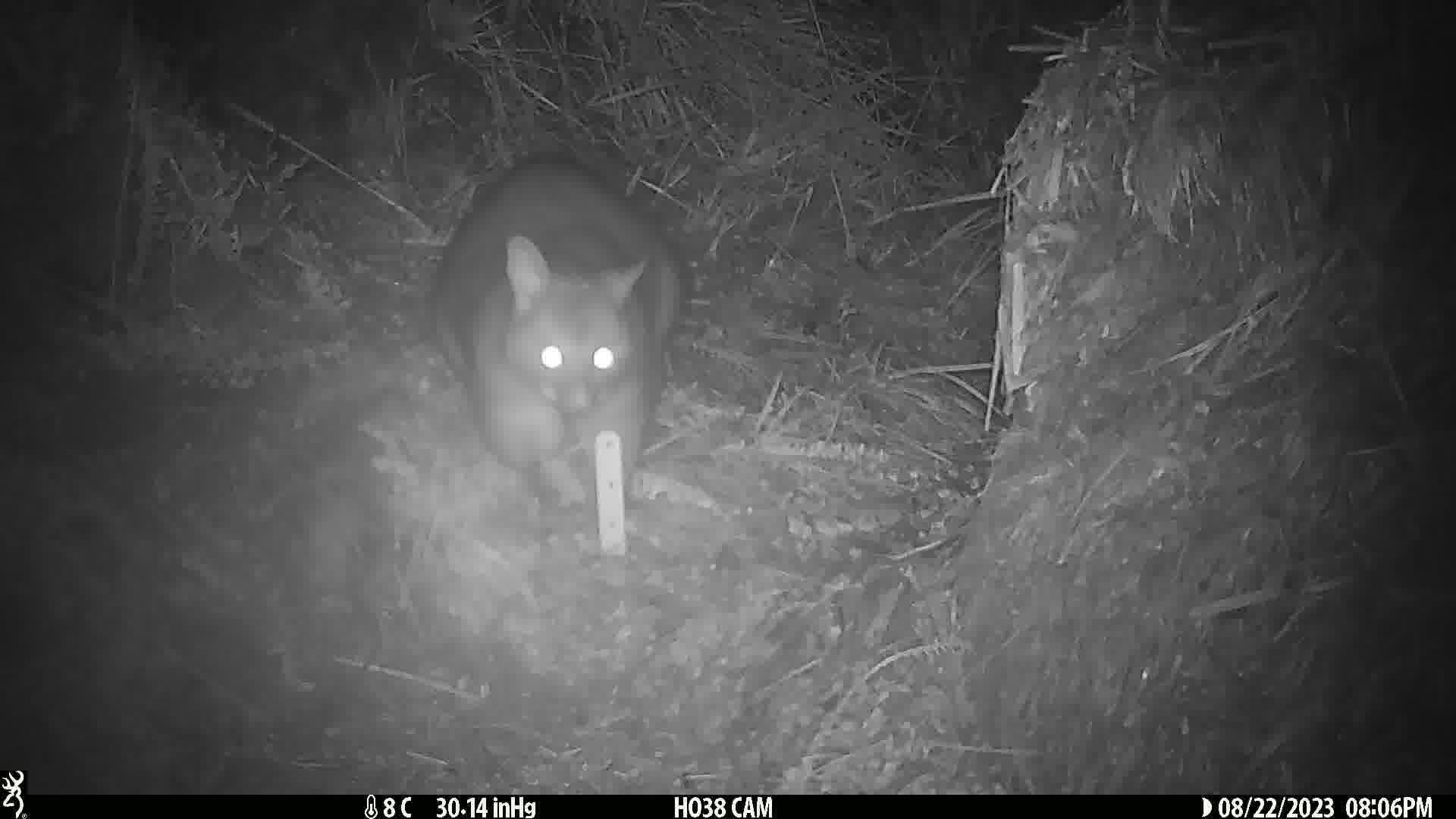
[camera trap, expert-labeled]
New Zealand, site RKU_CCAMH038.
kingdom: Animalia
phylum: Chordata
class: Mammalia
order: Diprotodontia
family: Phalangeridae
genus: Trichosurus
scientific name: Trichosurus vulpecula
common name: common brushtail possum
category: possum